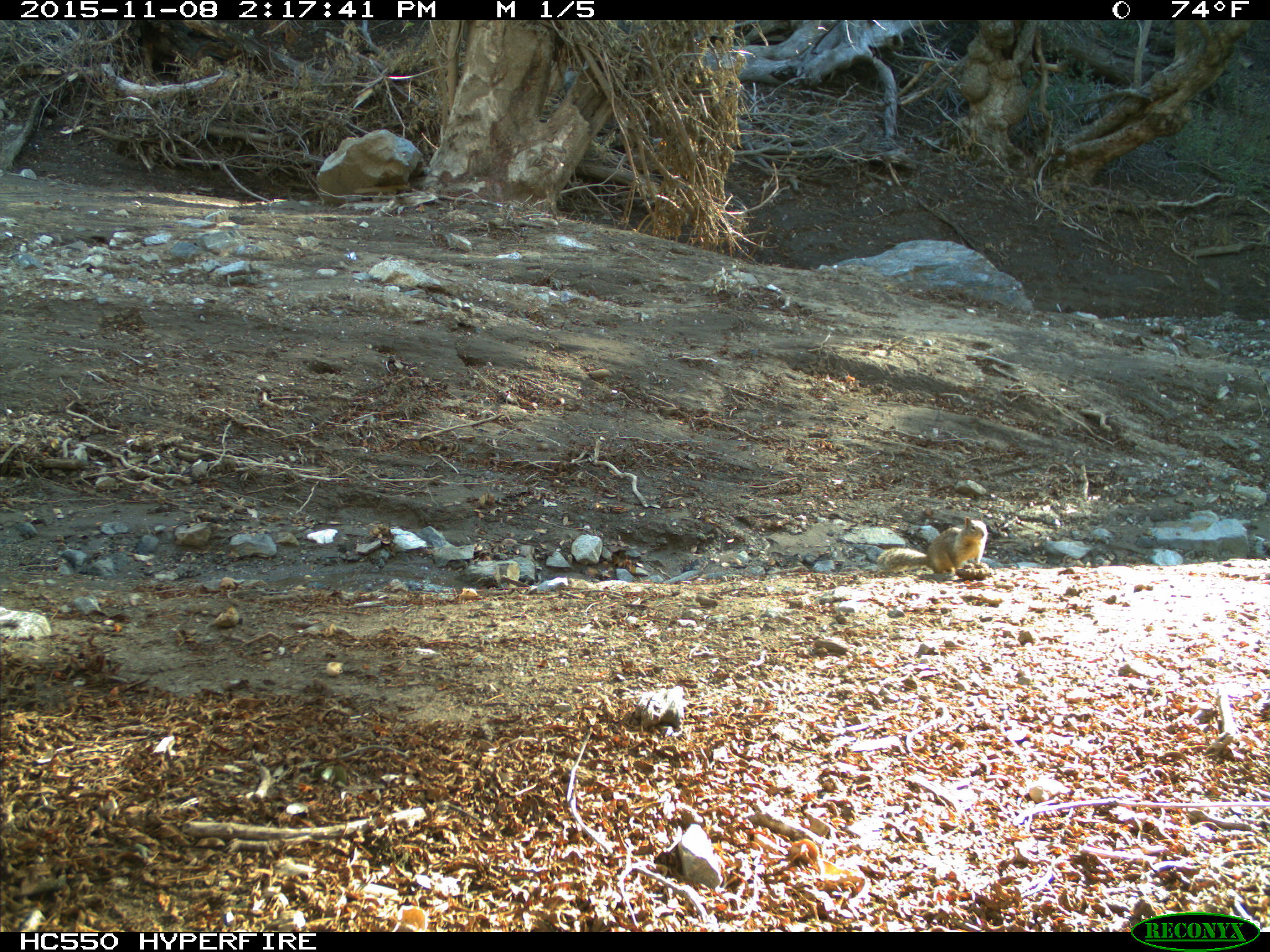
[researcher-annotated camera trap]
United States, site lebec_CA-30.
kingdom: Animalia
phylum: Chordata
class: Mammalia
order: Rodentia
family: Sciuridae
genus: Otospermophilus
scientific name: Otospermophilus beecheyi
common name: california ground squirrel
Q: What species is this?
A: Otospermophilus beecheyi (california ground squirrel).